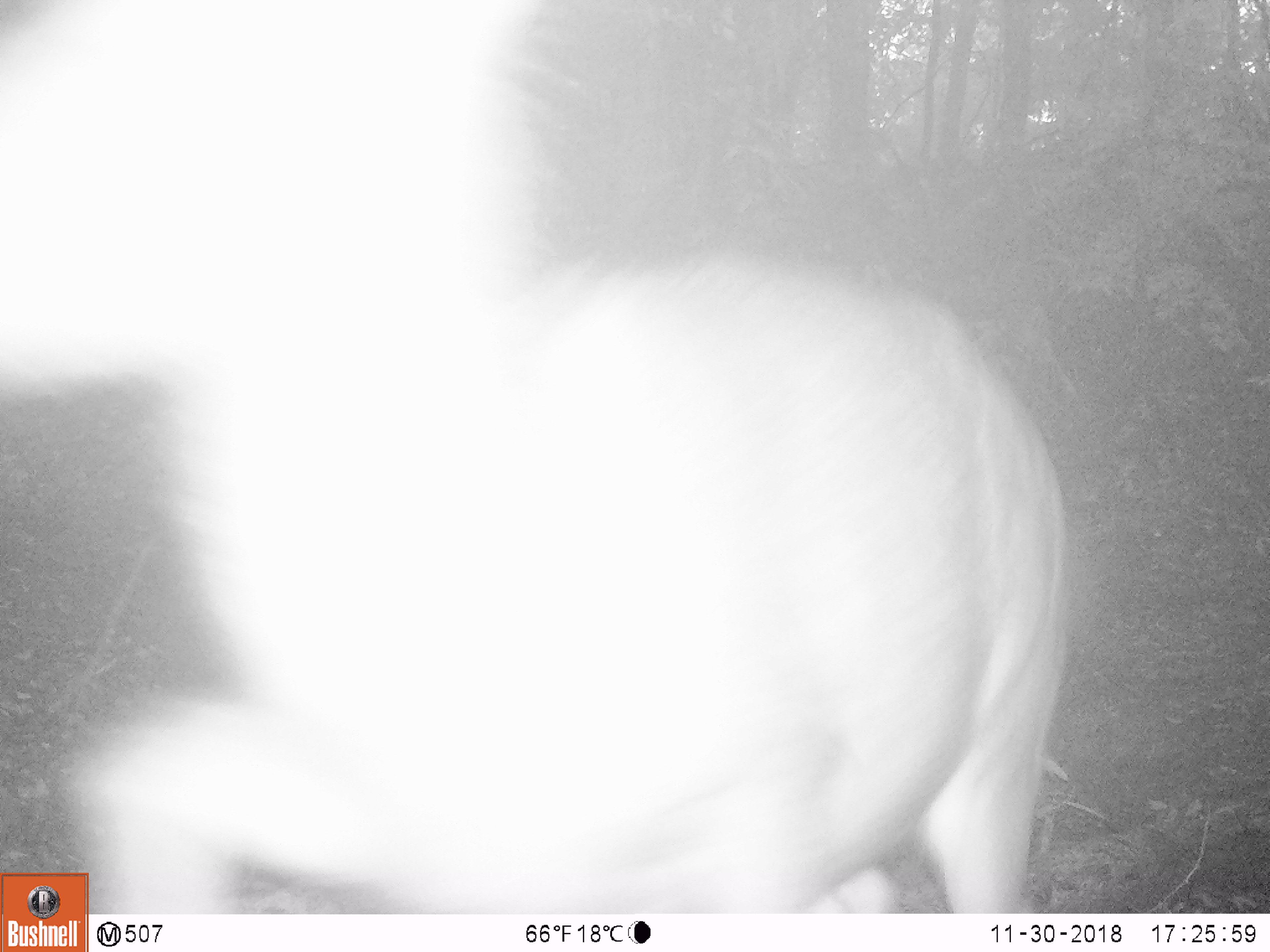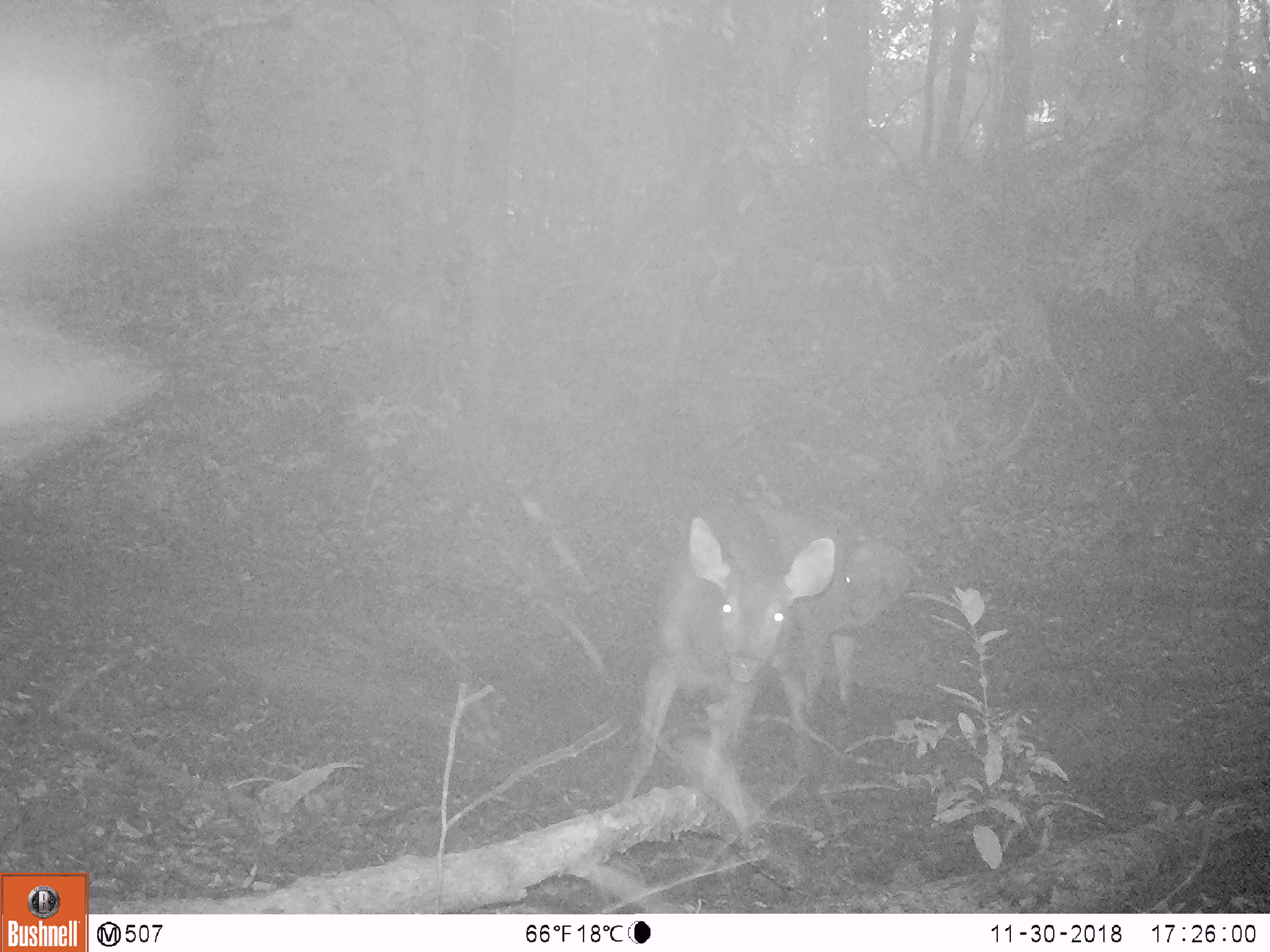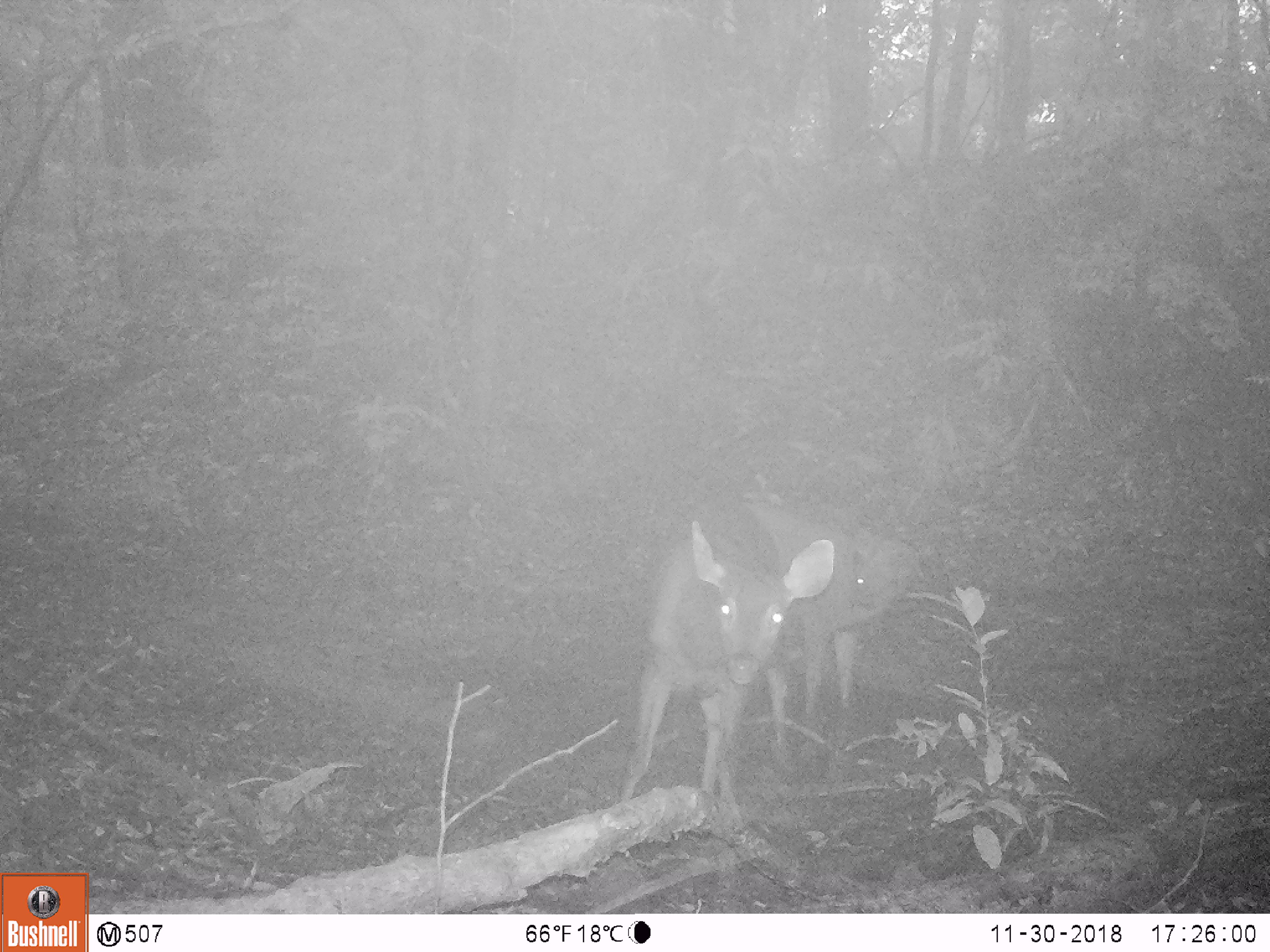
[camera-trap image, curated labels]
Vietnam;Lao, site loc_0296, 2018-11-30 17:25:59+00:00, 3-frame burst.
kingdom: Animalia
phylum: Chordata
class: Mammalia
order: Artiodactyla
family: Cervidae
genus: Rusa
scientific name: Rusa unicolor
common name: sambar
Sambar (Rusa unicolor). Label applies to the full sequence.